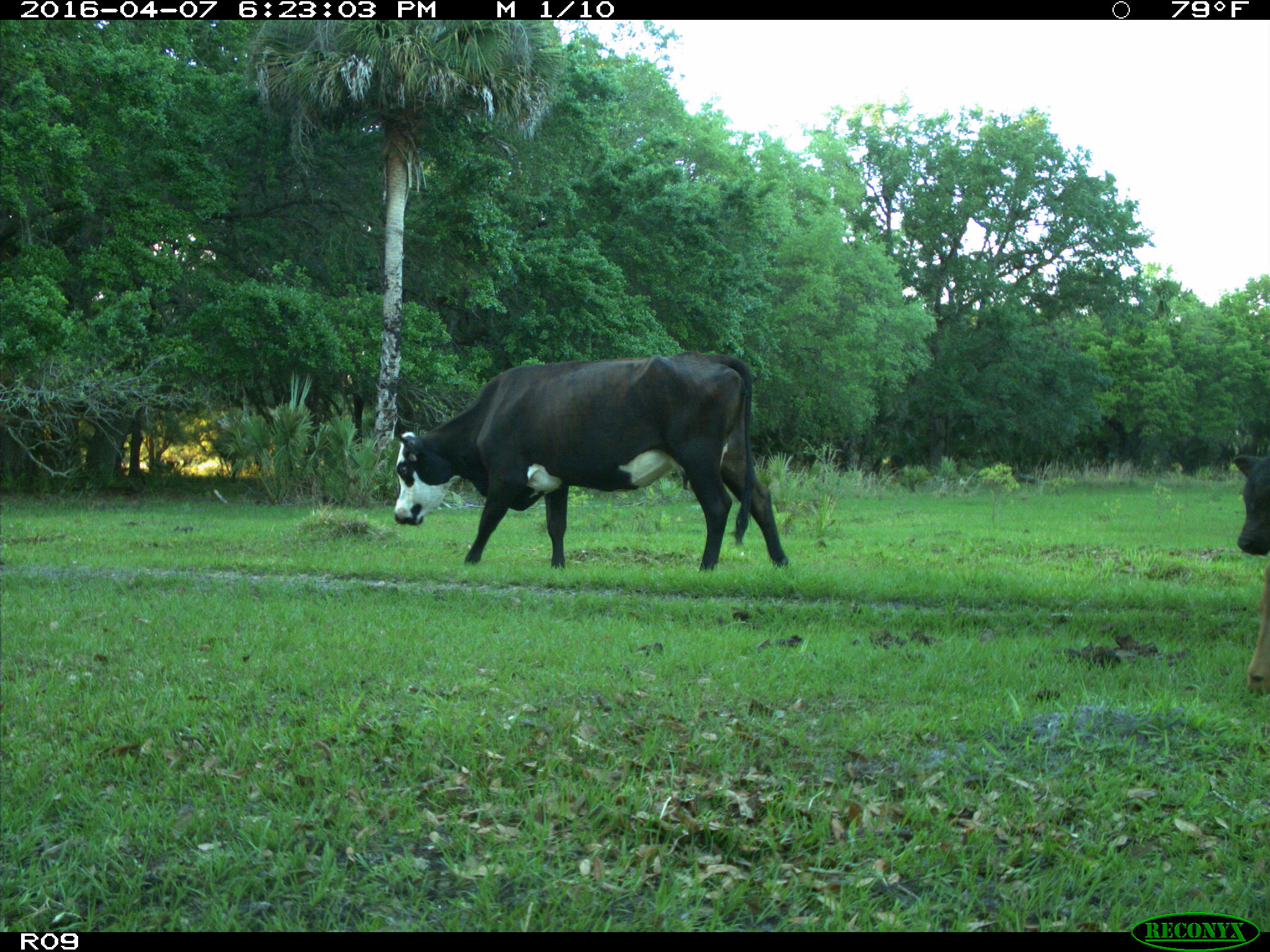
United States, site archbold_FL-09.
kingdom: Animalia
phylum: Chordata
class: Mammalia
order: Artiodactyla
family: Bovidae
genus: Bos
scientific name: Bos taurus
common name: domestic cow